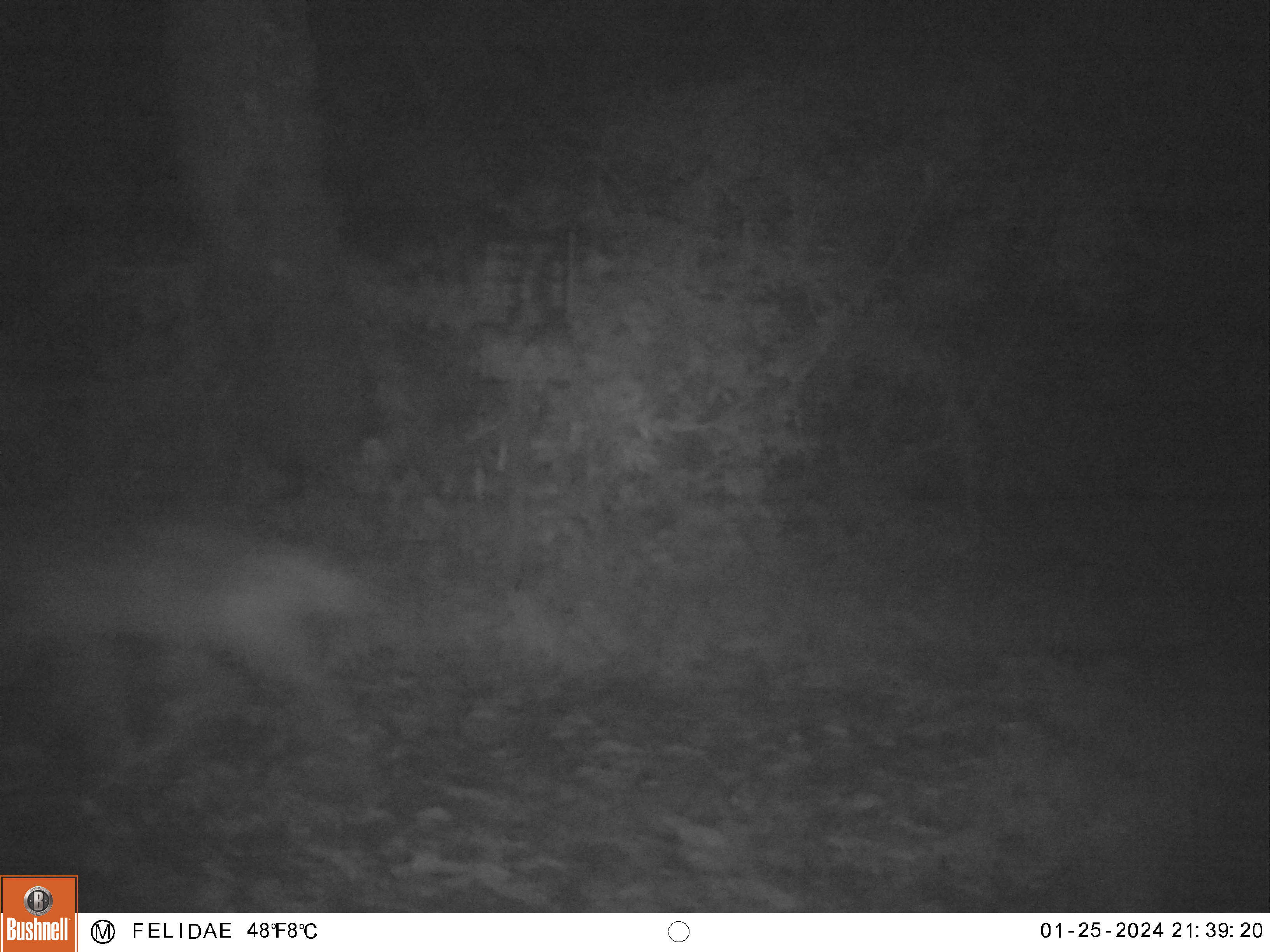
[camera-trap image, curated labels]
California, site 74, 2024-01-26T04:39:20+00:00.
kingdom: Animalia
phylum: Chordata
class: Mammalia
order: Carnivora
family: Canidae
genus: Canis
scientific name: Canis latrans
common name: coyote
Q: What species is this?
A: Coyote (Canis latrans).